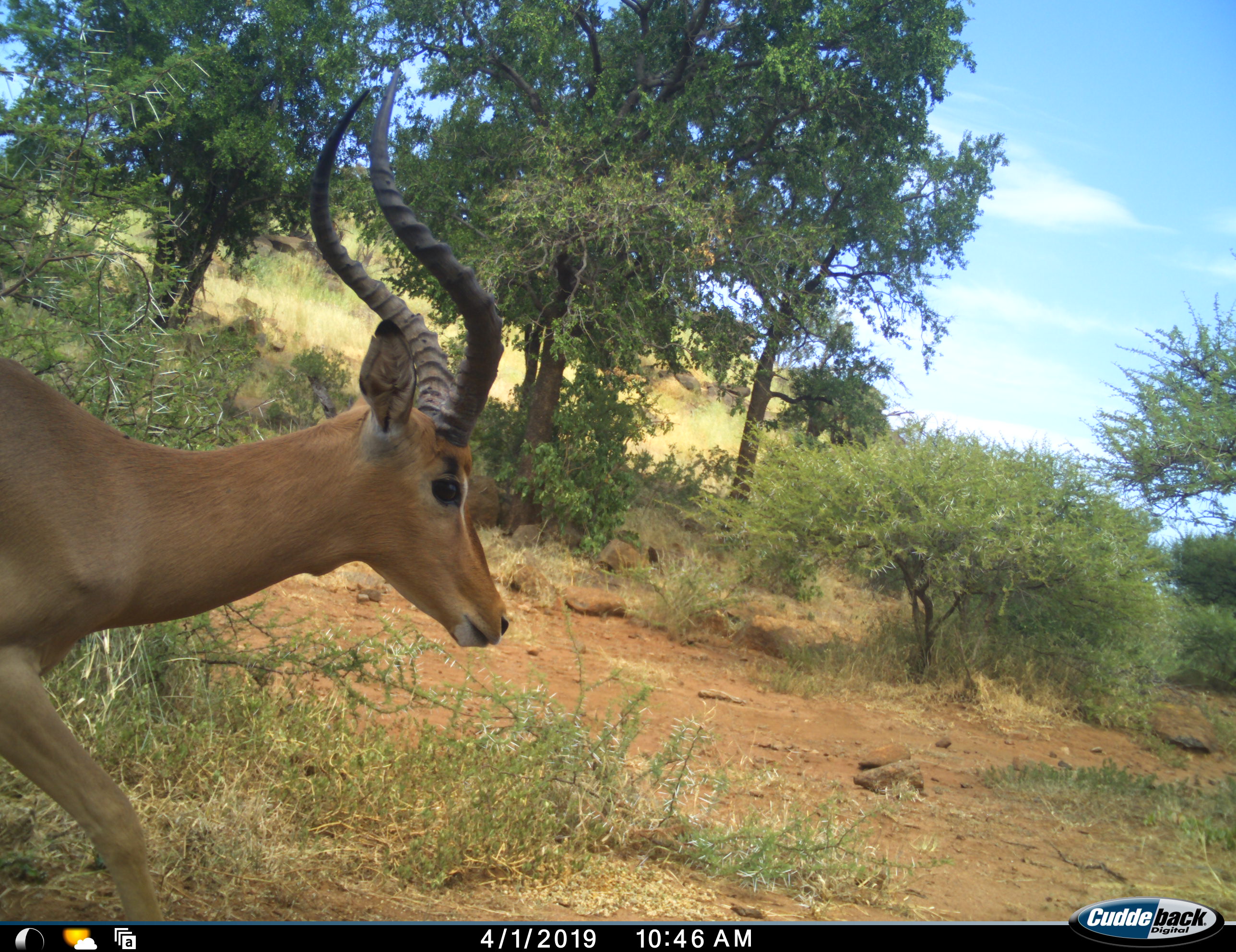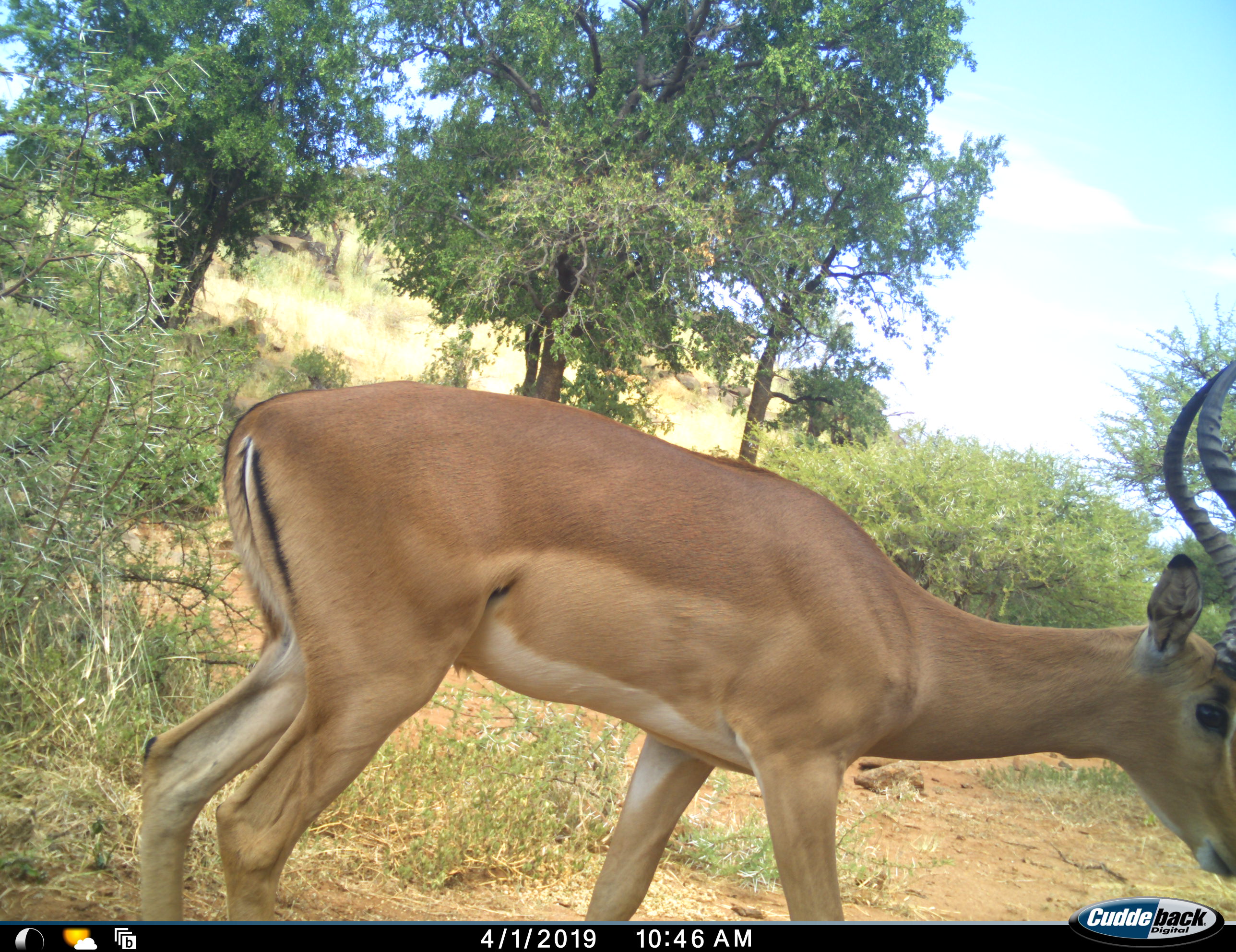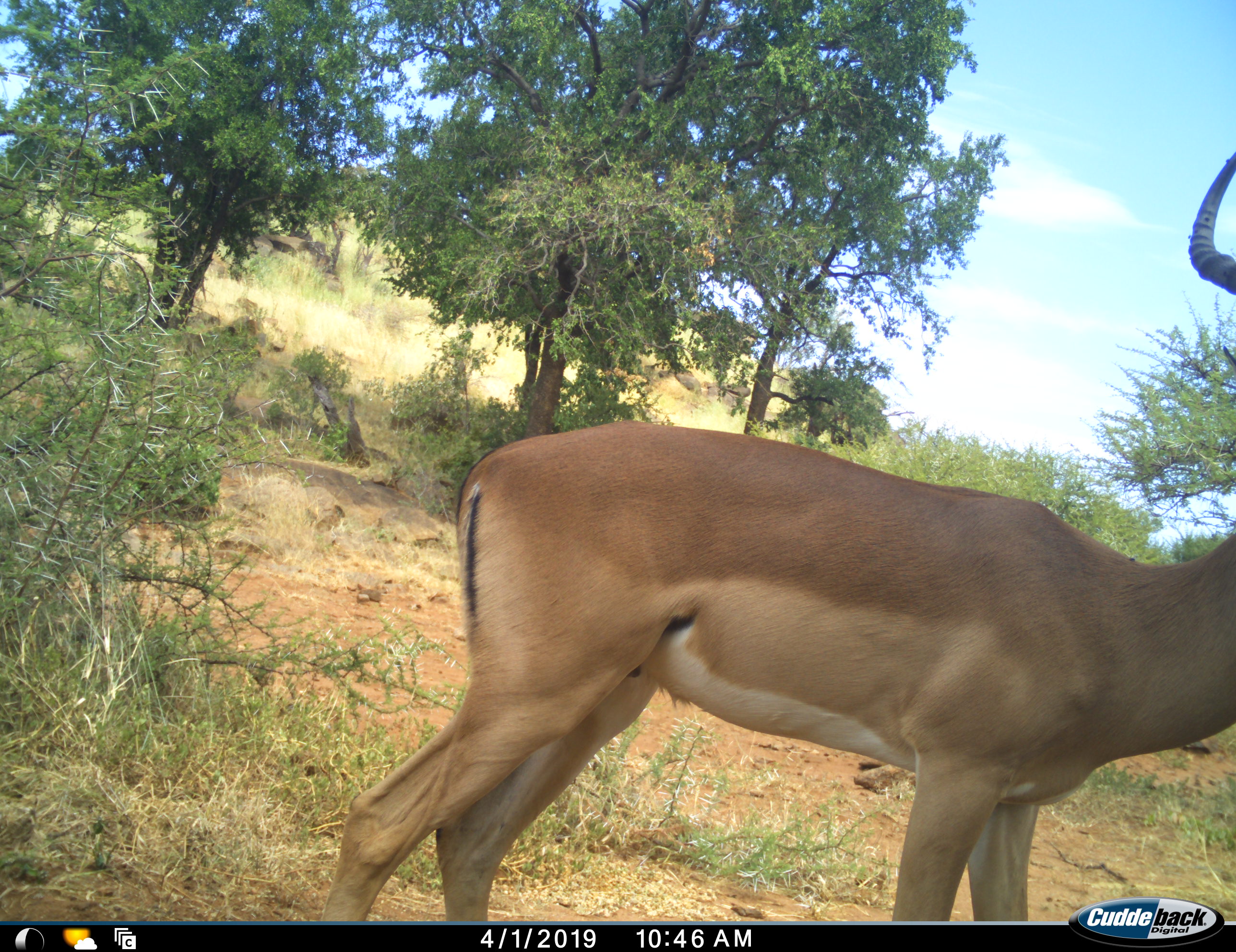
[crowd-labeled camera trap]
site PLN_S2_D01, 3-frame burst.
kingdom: Animalia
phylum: Chordata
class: Mammalia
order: Artiodactyla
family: Bovidae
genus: Aepyceros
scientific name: Aepyceros melampus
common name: impala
Impala (Aepyceros melampus), count 1. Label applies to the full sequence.